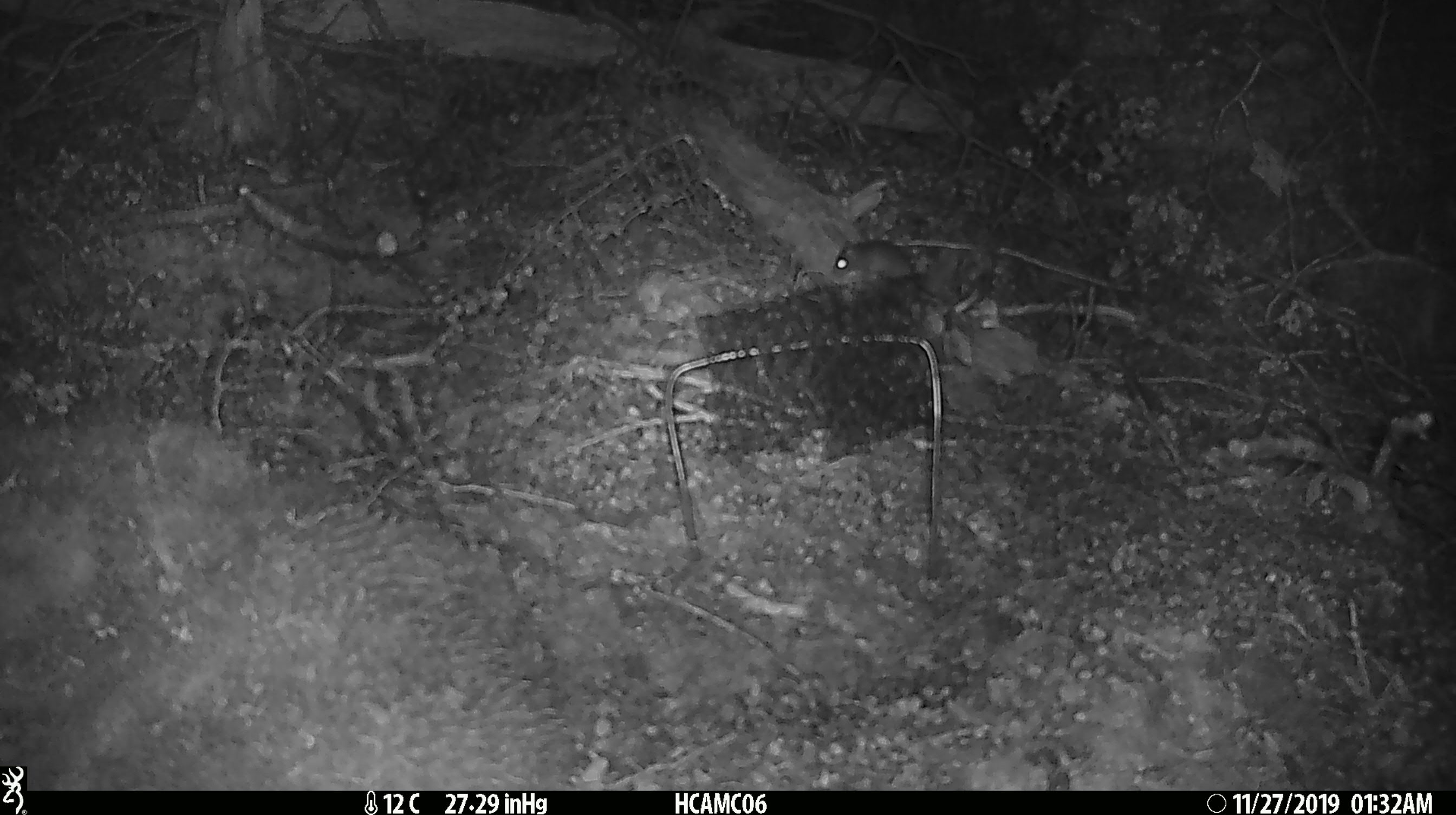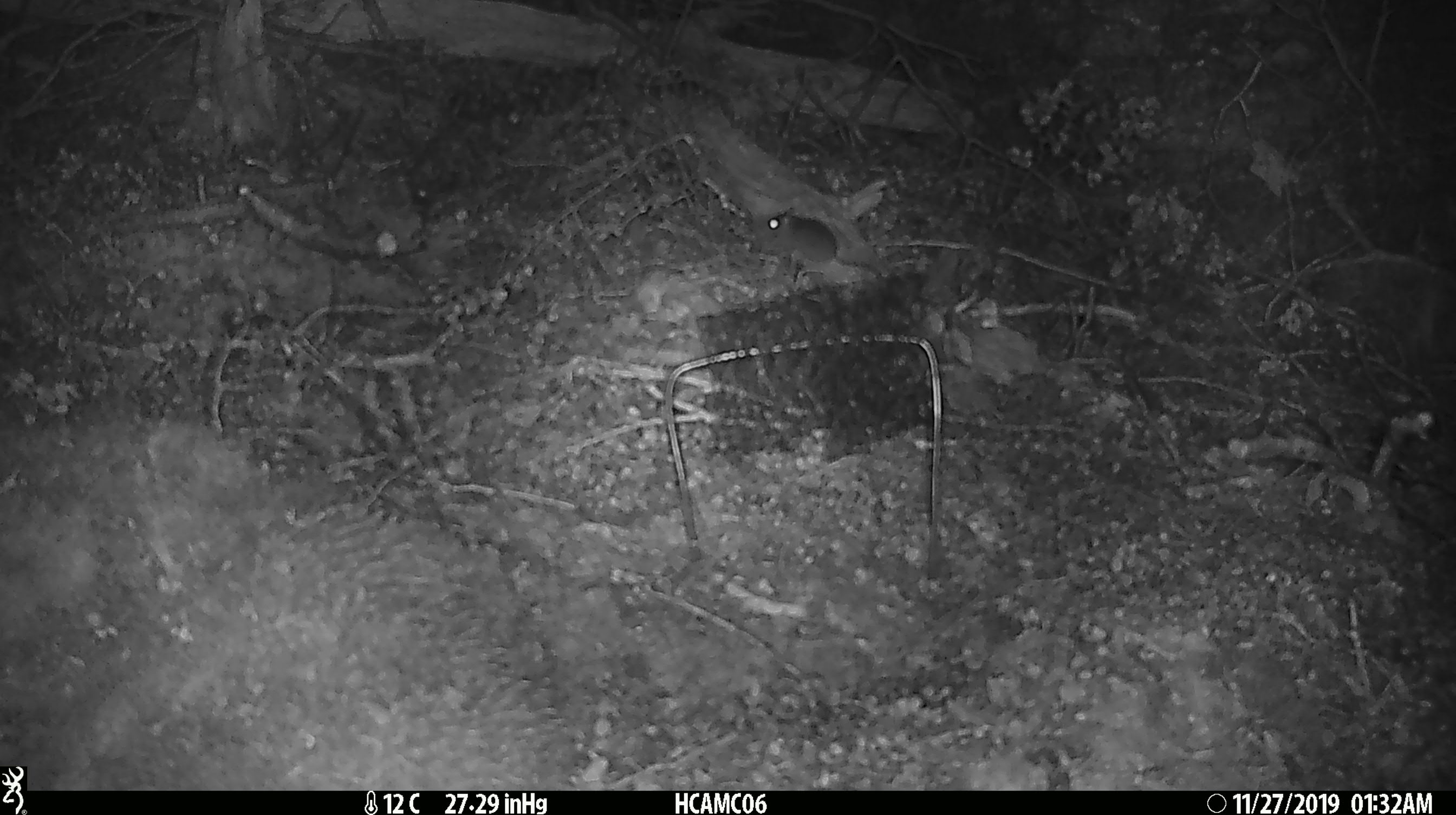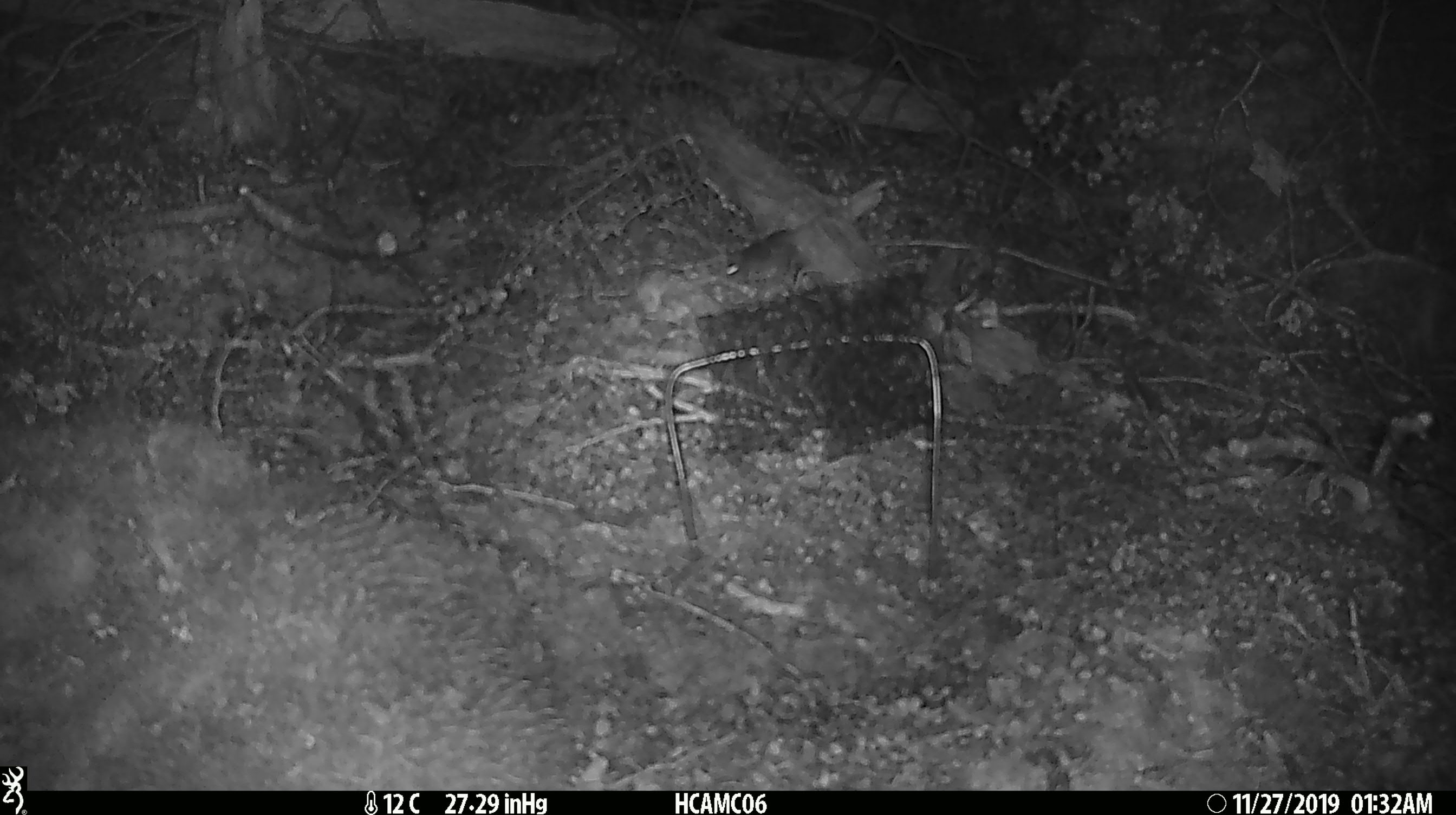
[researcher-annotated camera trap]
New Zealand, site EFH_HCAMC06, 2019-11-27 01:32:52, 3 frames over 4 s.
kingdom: Animalia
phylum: Chordata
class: Mammalia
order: Rodentia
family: Muridae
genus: Mus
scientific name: Mus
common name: mouse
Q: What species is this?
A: Mouse (Mus).